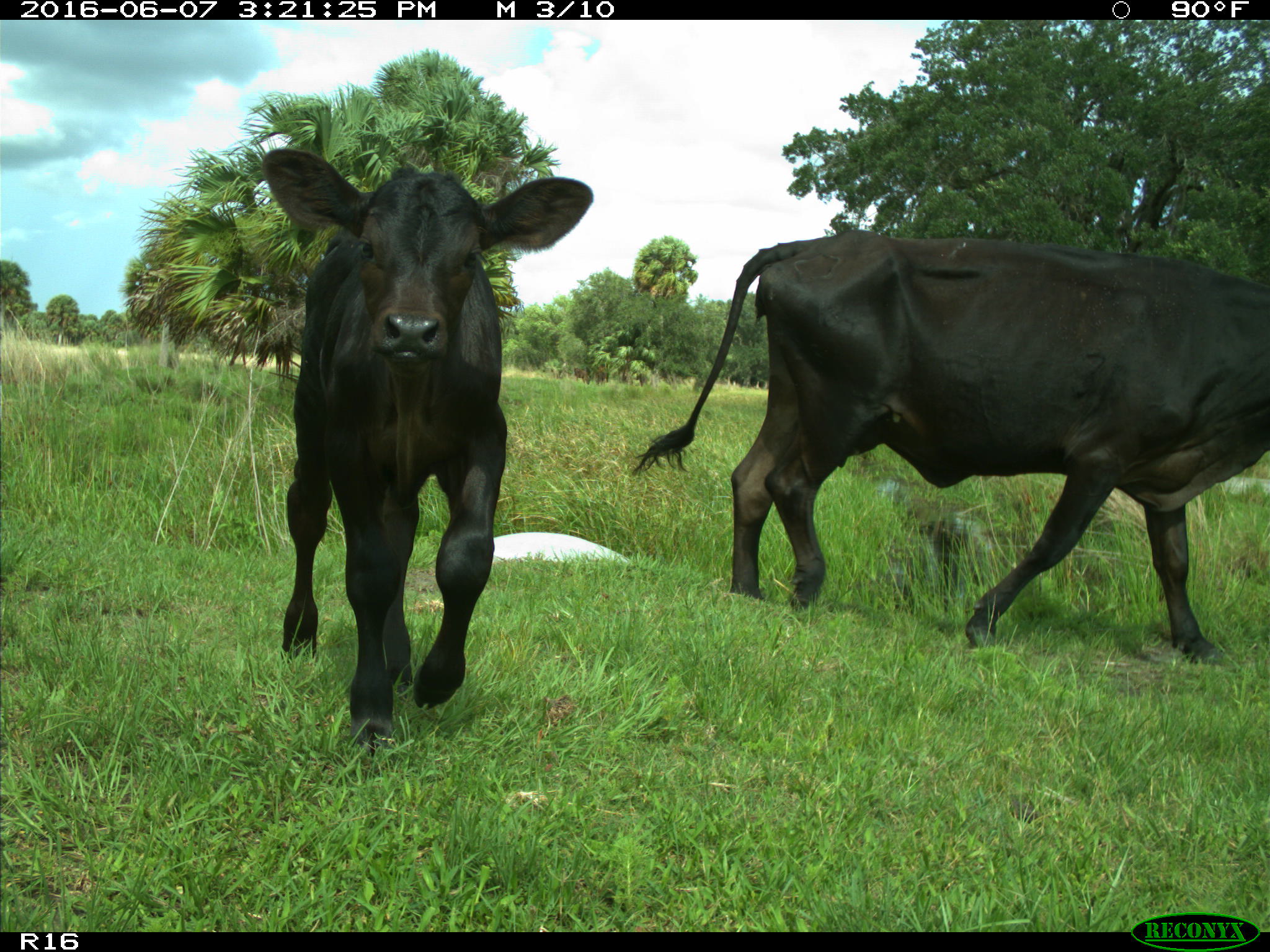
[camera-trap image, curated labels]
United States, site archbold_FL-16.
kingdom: Animalia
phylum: Chordata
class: Mammalia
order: Artiodactyla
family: Bovidae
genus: Bos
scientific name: Bos taurus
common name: domestic cow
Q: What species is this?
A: Bos taurus (domestic cow).